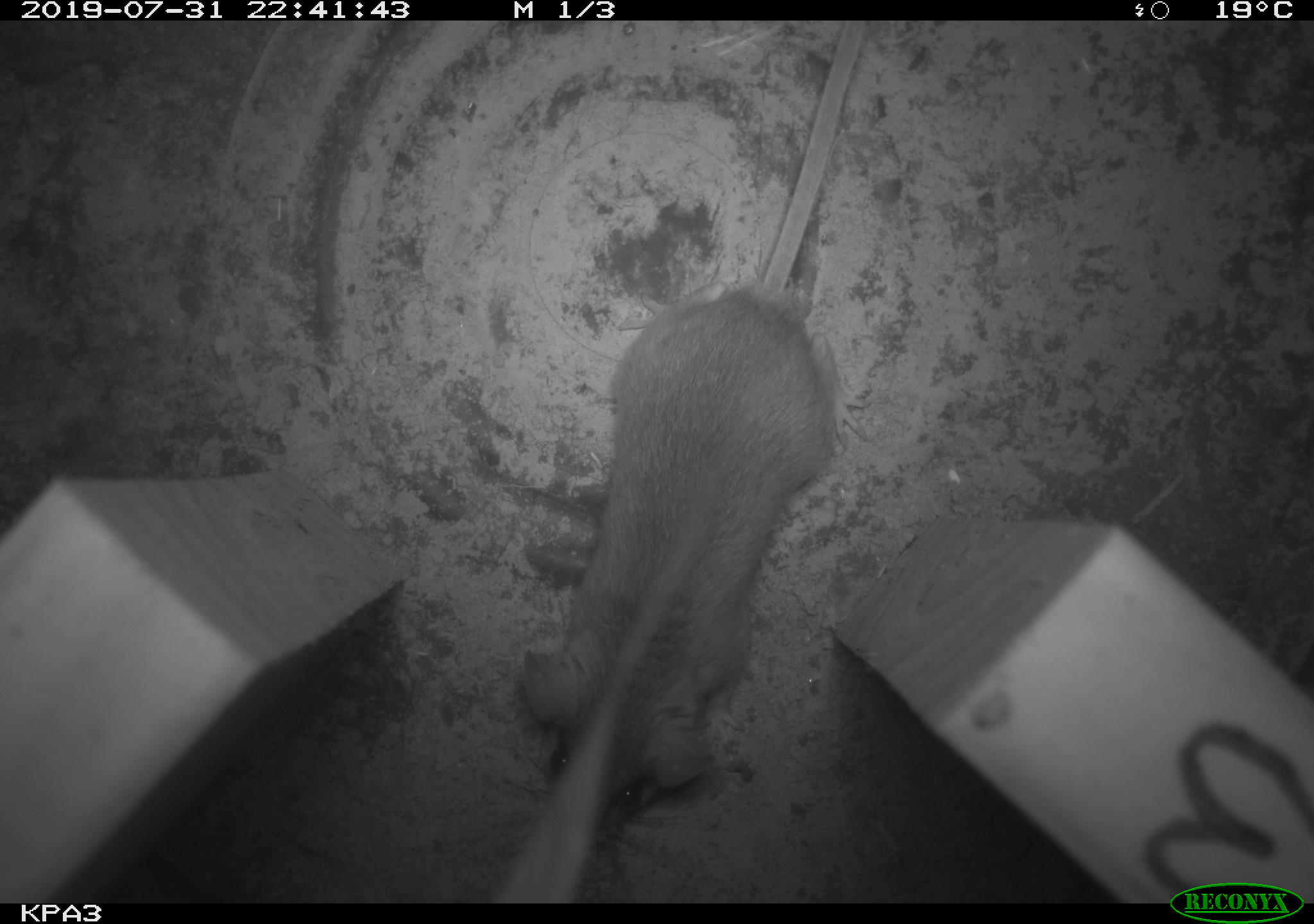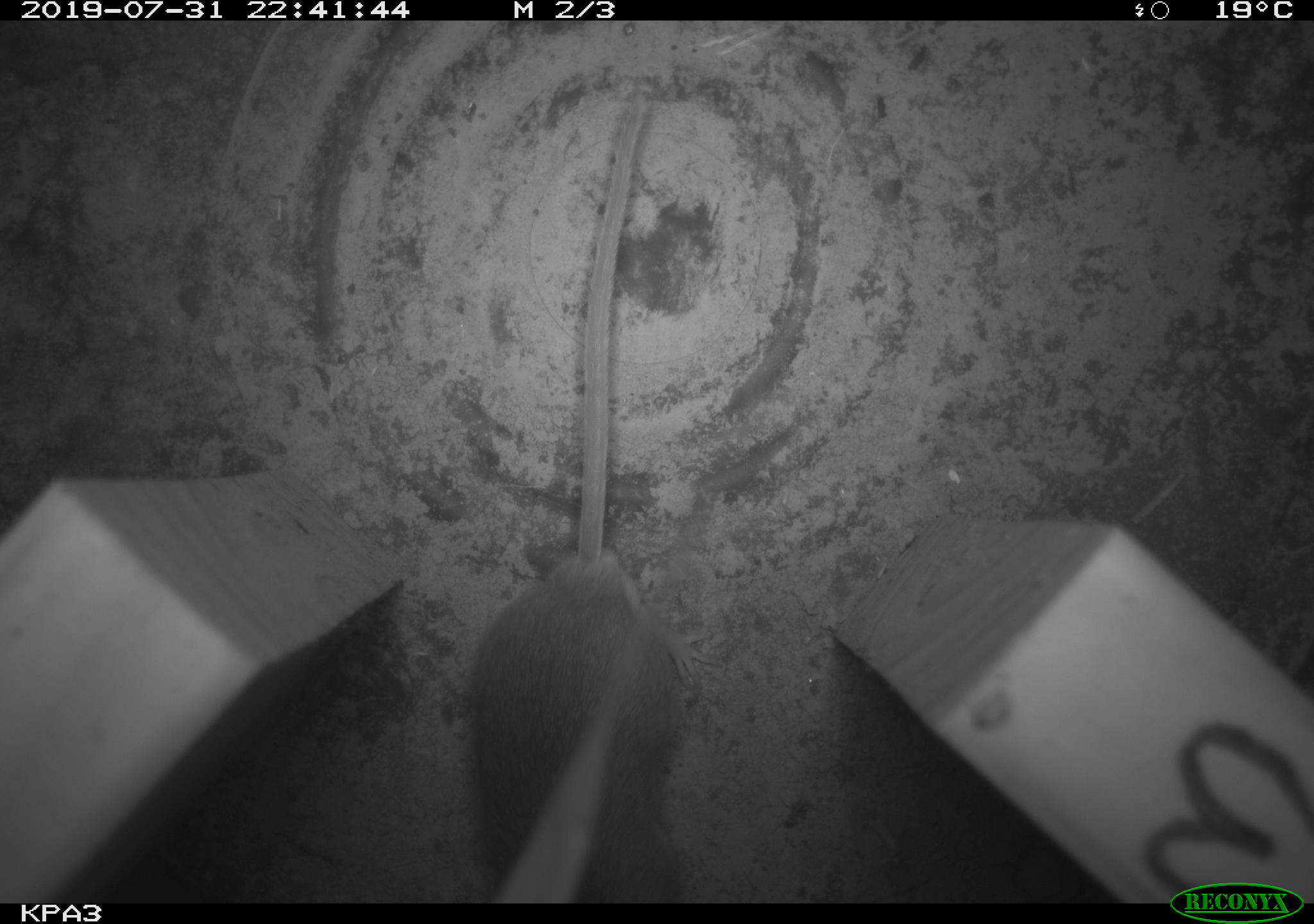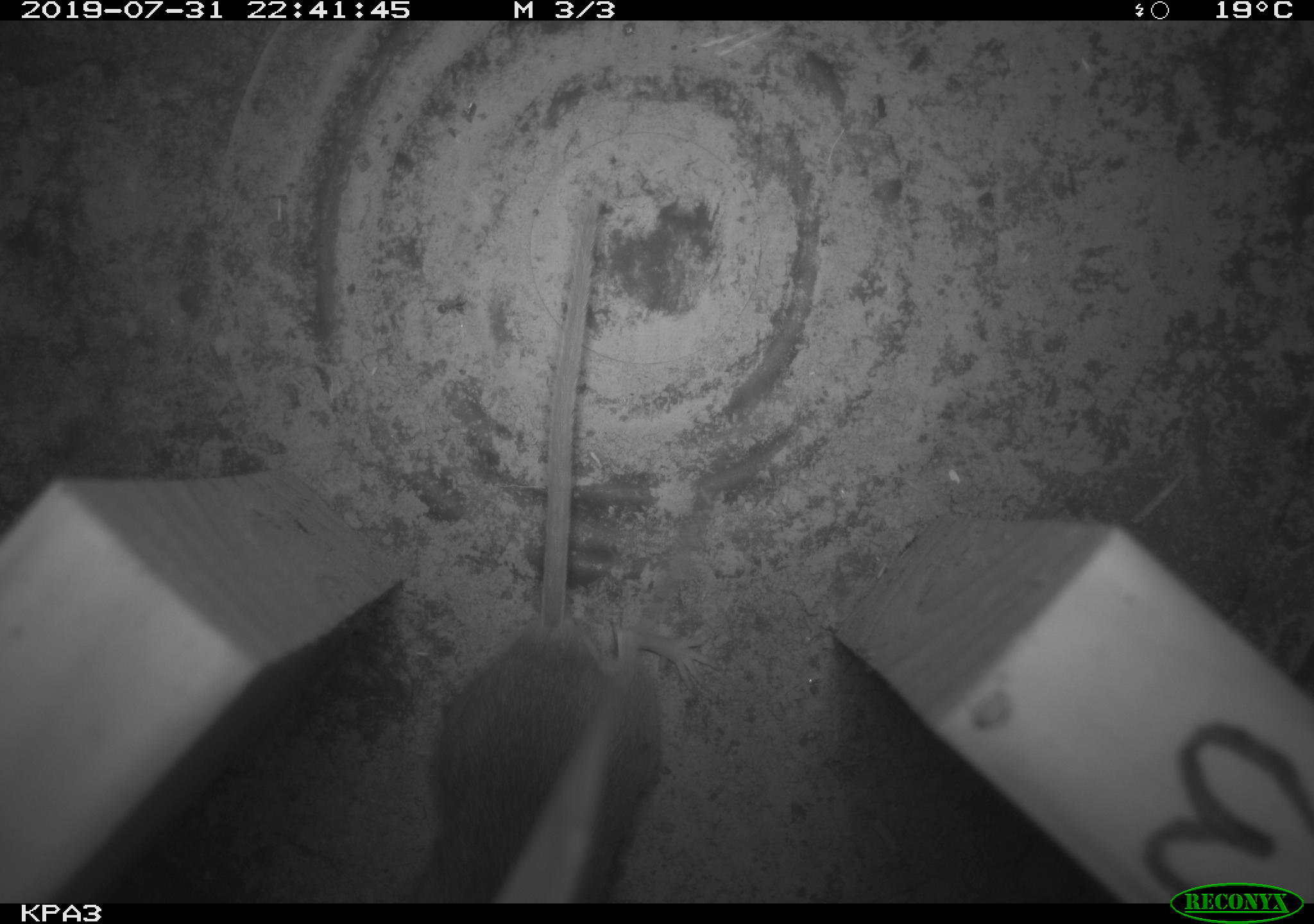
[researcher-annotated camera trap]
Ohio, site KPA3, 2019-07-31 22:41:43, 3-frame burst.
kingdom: Animalia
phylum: Chordata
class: Mammalia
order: Rodentia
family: Cricetidae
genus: Peromyscus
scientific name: Peromyscus leucopus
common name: white-footed mouse